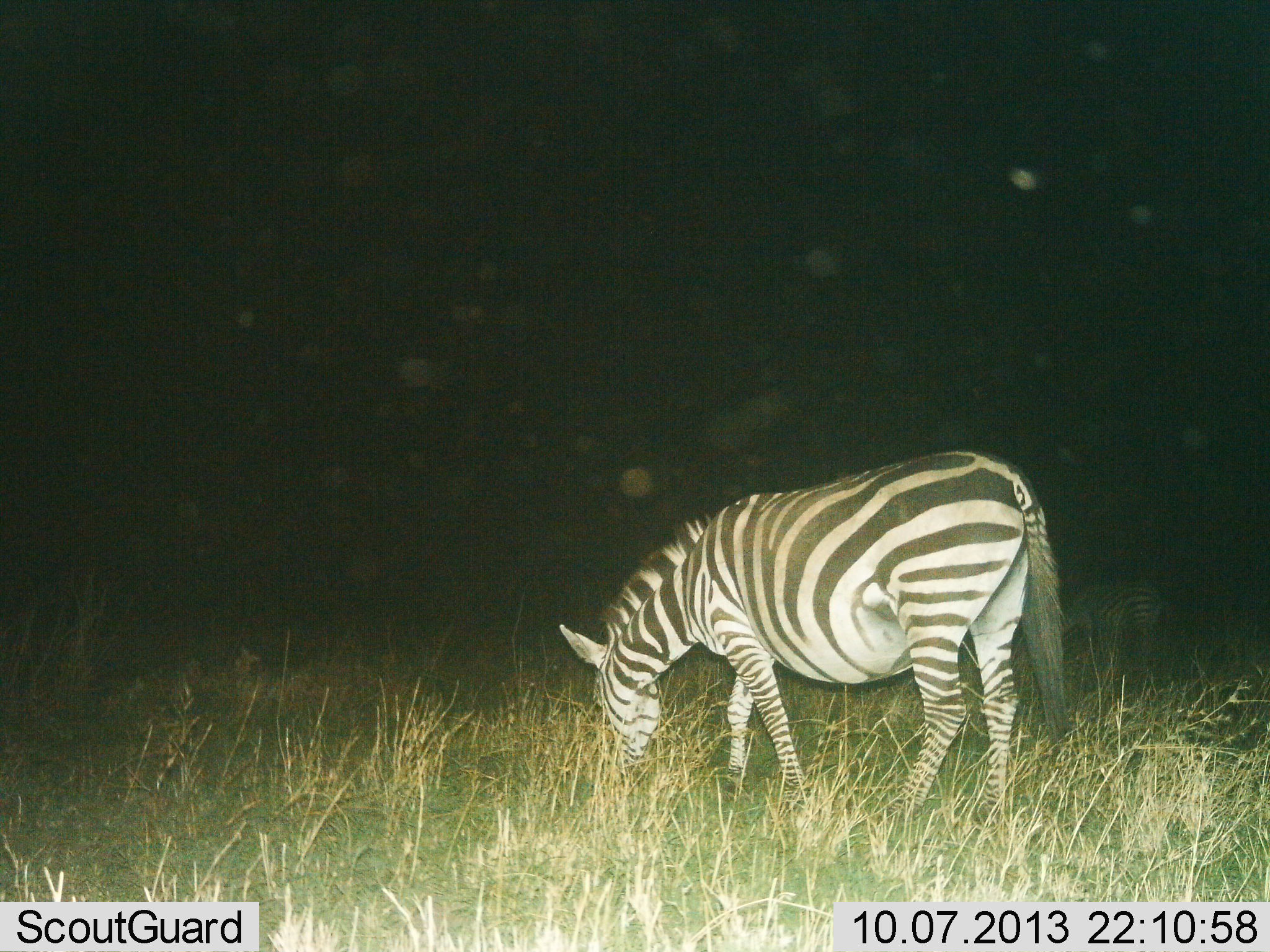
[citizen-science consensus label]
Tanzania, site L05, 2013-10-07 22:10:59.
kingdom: Animalia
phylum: Chordata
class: Mammalia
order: Perissodactyla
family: Equidae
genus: Equus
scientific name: Equus quagga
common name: plains zebra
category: zebra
Zebra (plains zebra) (Equus quagga), count 1. Behavior (volunteer vote fractions): standing 17%, resting 0%, moving 4%, interacting 0%. Young present (vote fraction): 0%. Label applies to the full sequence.